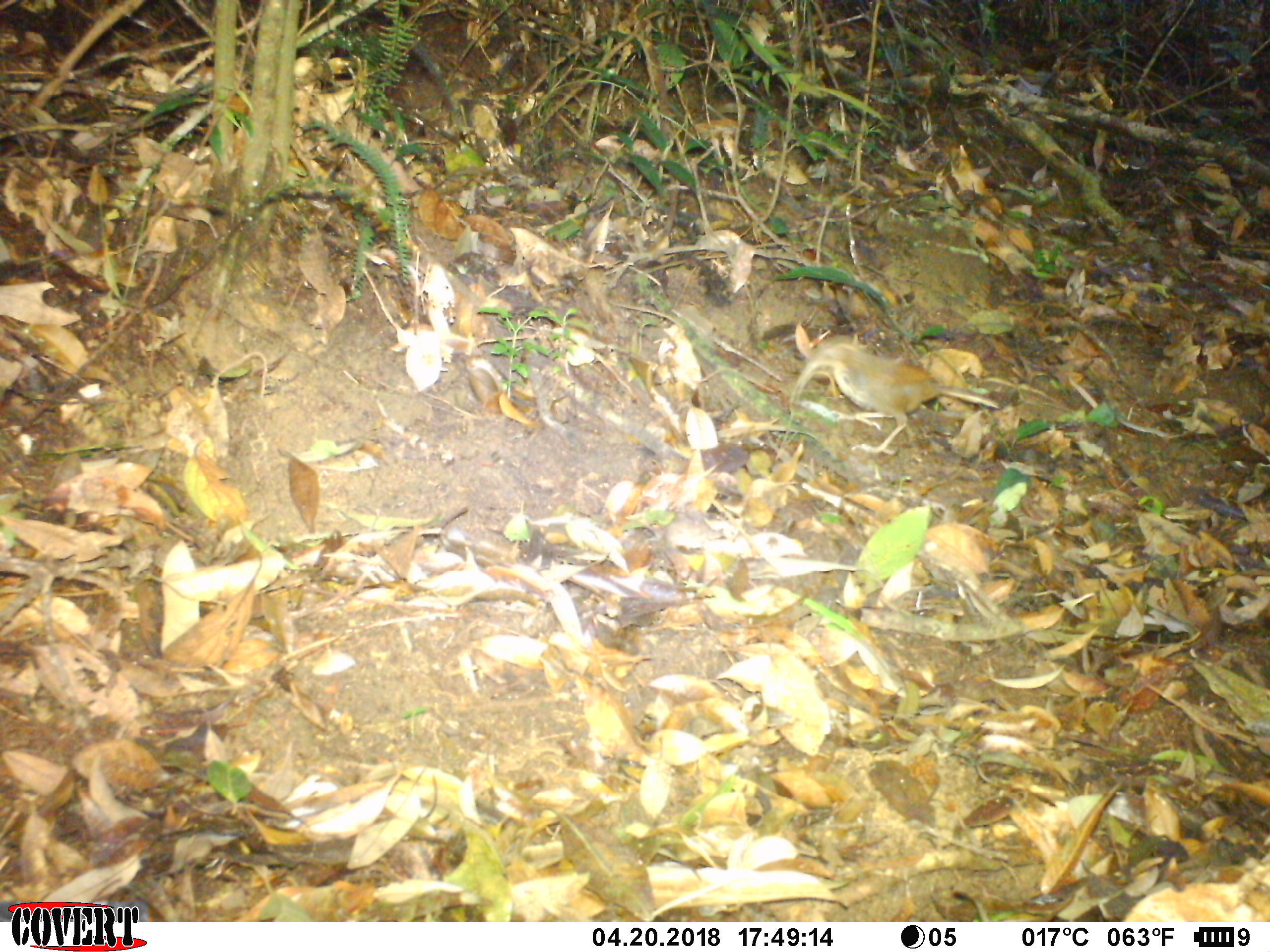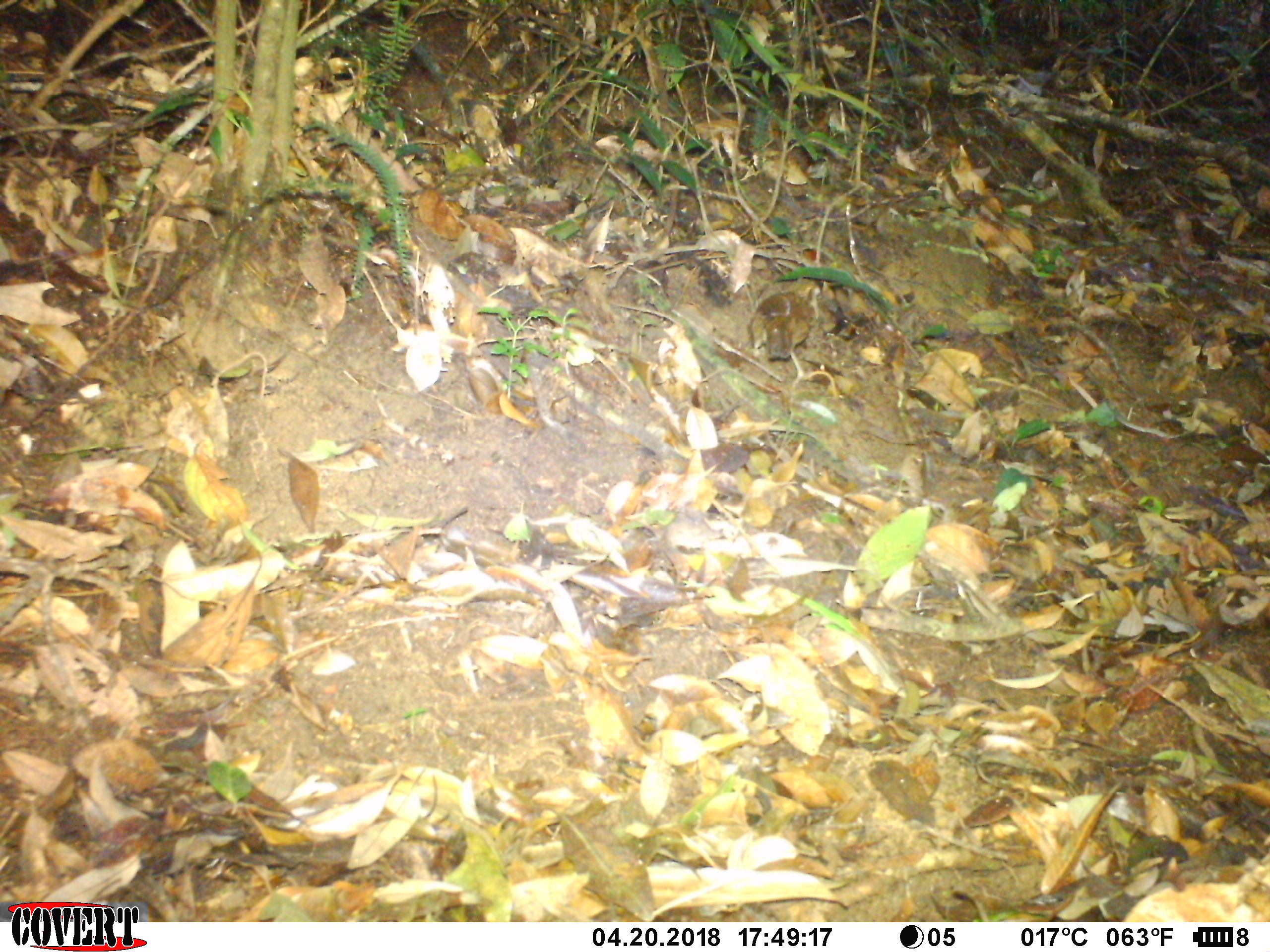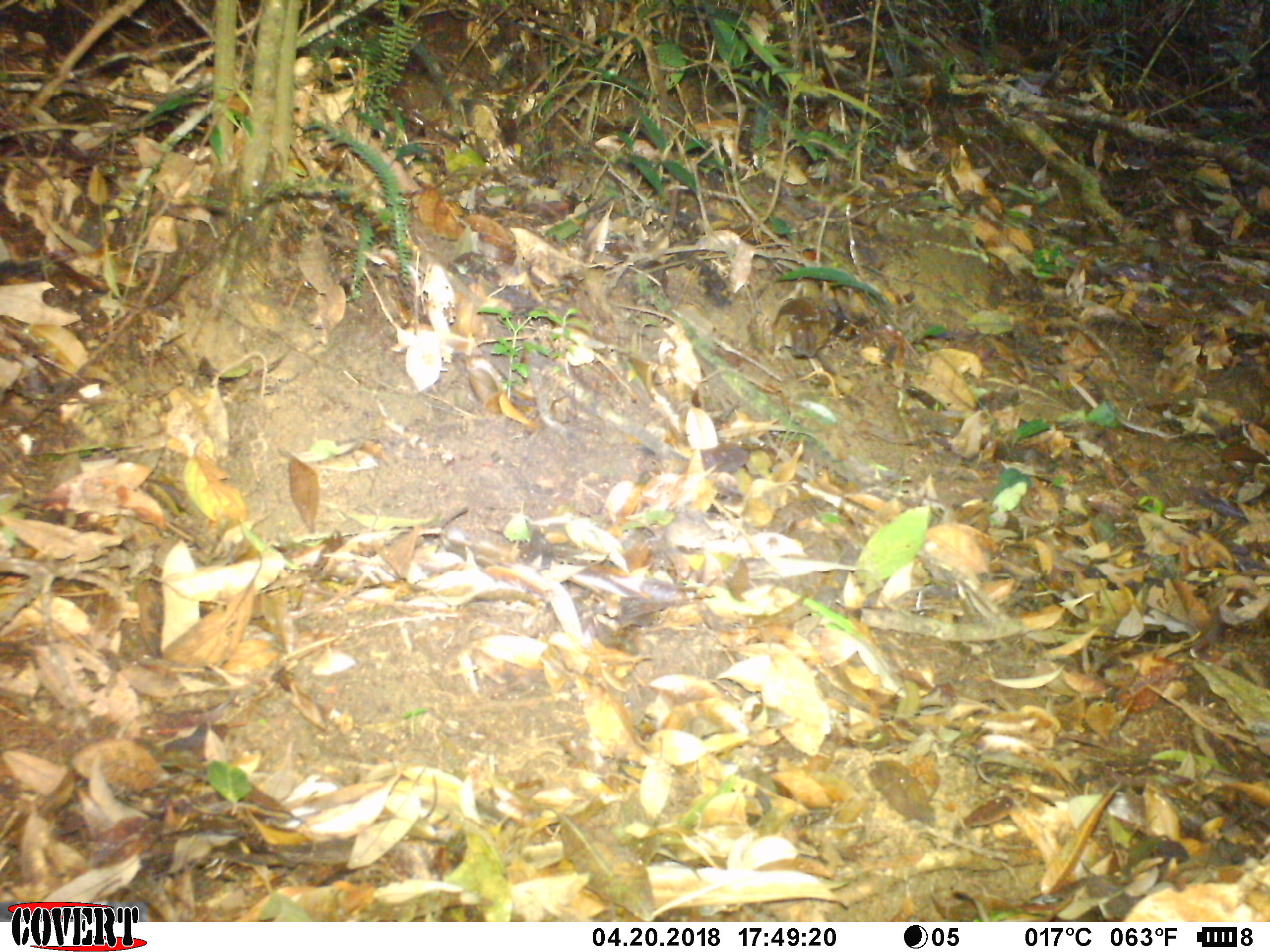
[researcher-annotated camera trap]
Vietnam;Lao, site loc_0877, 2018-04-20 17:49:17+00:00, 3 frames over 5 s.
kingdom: Animalia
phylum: Chordata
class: Aves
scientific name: Aves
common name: bird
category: unidentified bird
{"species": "unidentified bird (bird) (Aves)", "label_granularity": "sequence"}